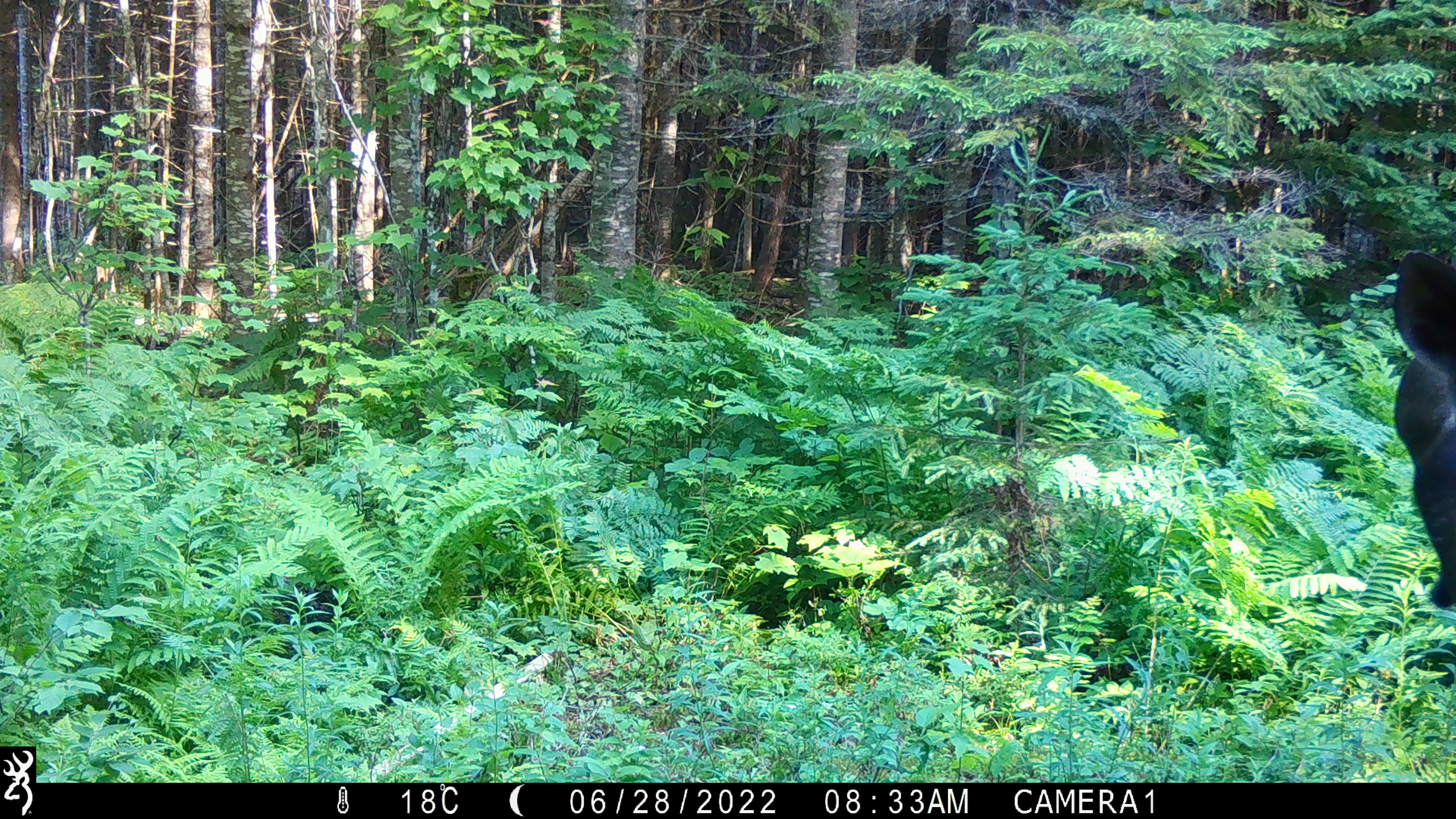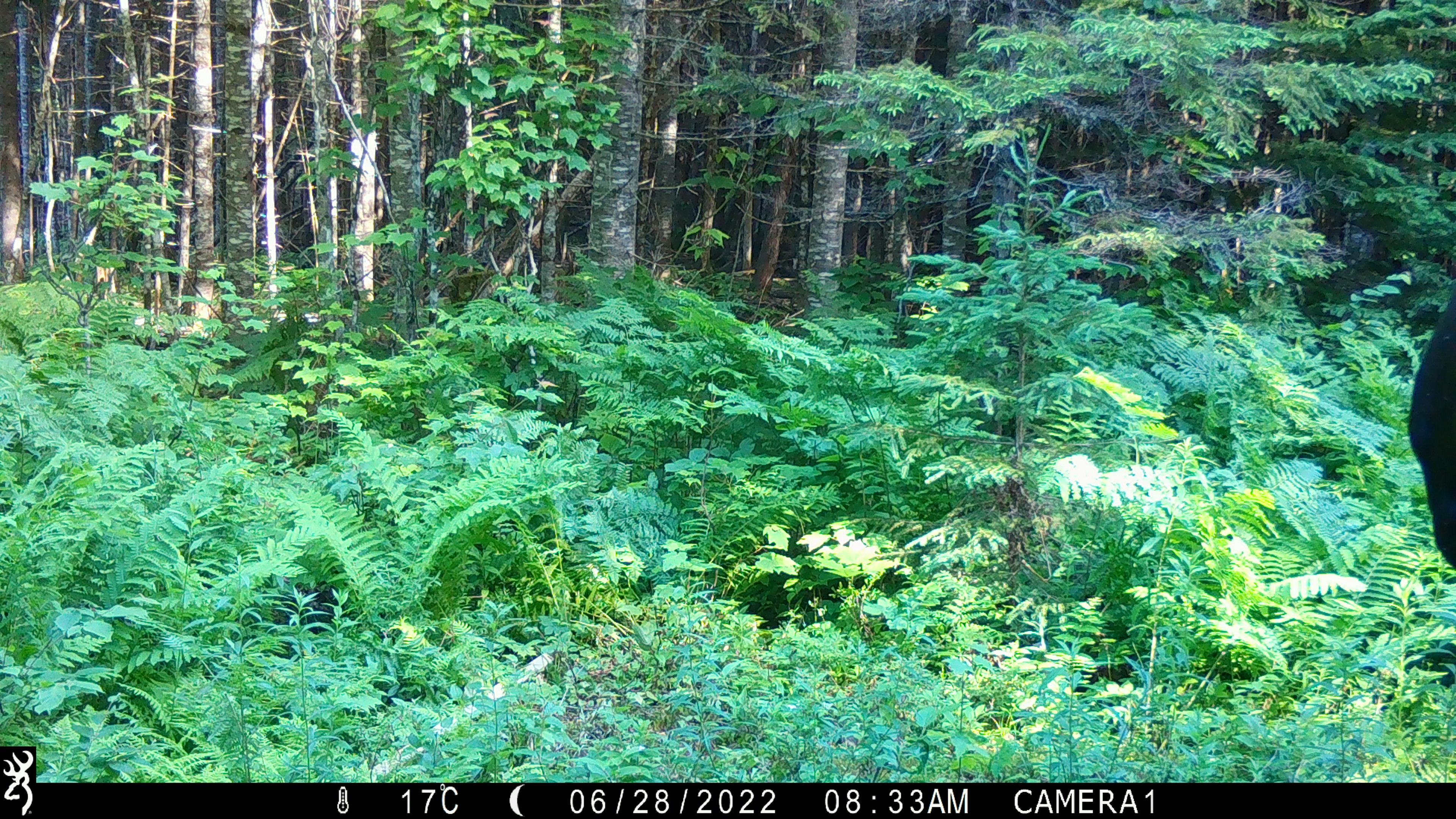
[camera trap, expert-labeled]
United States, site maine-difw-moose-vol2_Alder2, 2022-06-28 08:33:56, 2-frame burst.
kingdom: Animalia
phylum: Chordata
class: Mammalia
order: Artiodactyla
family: Cervidae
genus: Alces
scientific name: Alces alces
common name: moose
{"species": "moose (Alces alces)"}